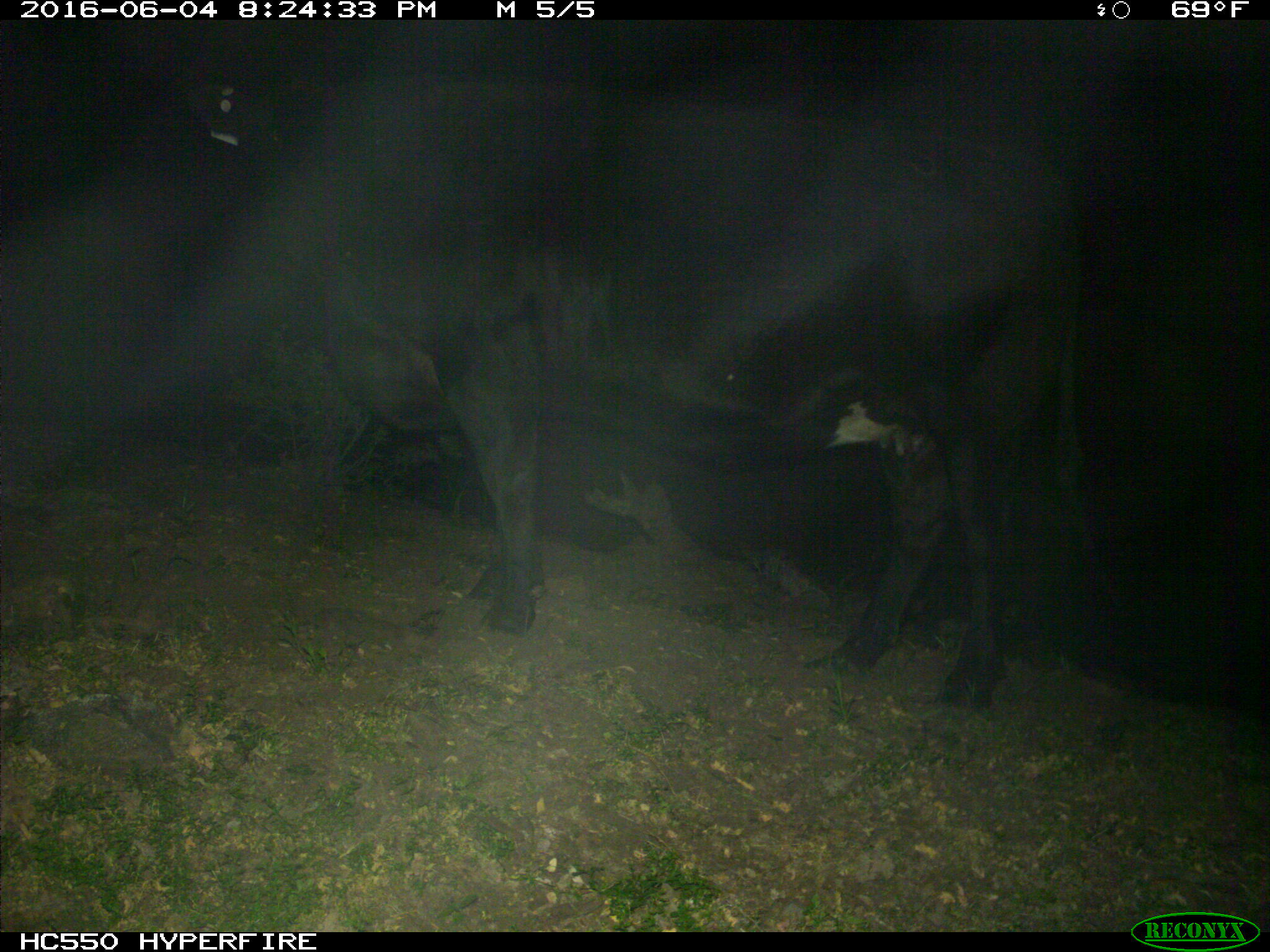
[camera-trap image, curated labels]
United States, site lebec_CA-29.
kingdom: Animalia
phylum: Chordata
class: Mammalia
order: Artiodactyla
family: Bovidae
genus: Bos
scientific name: Bos taurus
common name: domestic cow